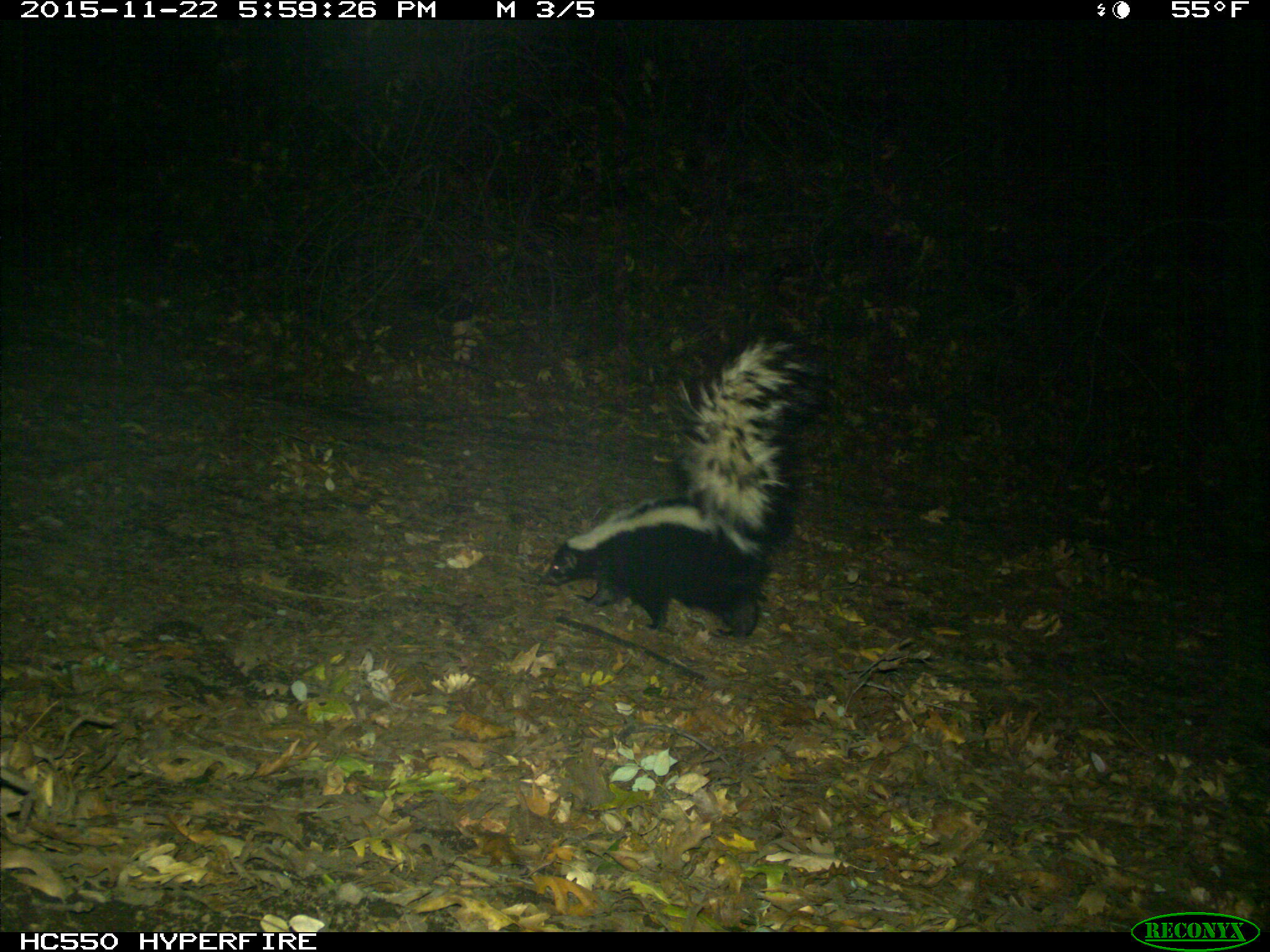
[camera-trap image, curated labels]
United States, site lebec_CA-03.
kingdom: Animalia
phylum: Chordata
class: Mammalia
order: Carnivora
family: Mephitidae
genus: Mephitis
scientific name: Mephitis mephitis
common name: striped skunk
Mephitis mephitis (striped skunk).